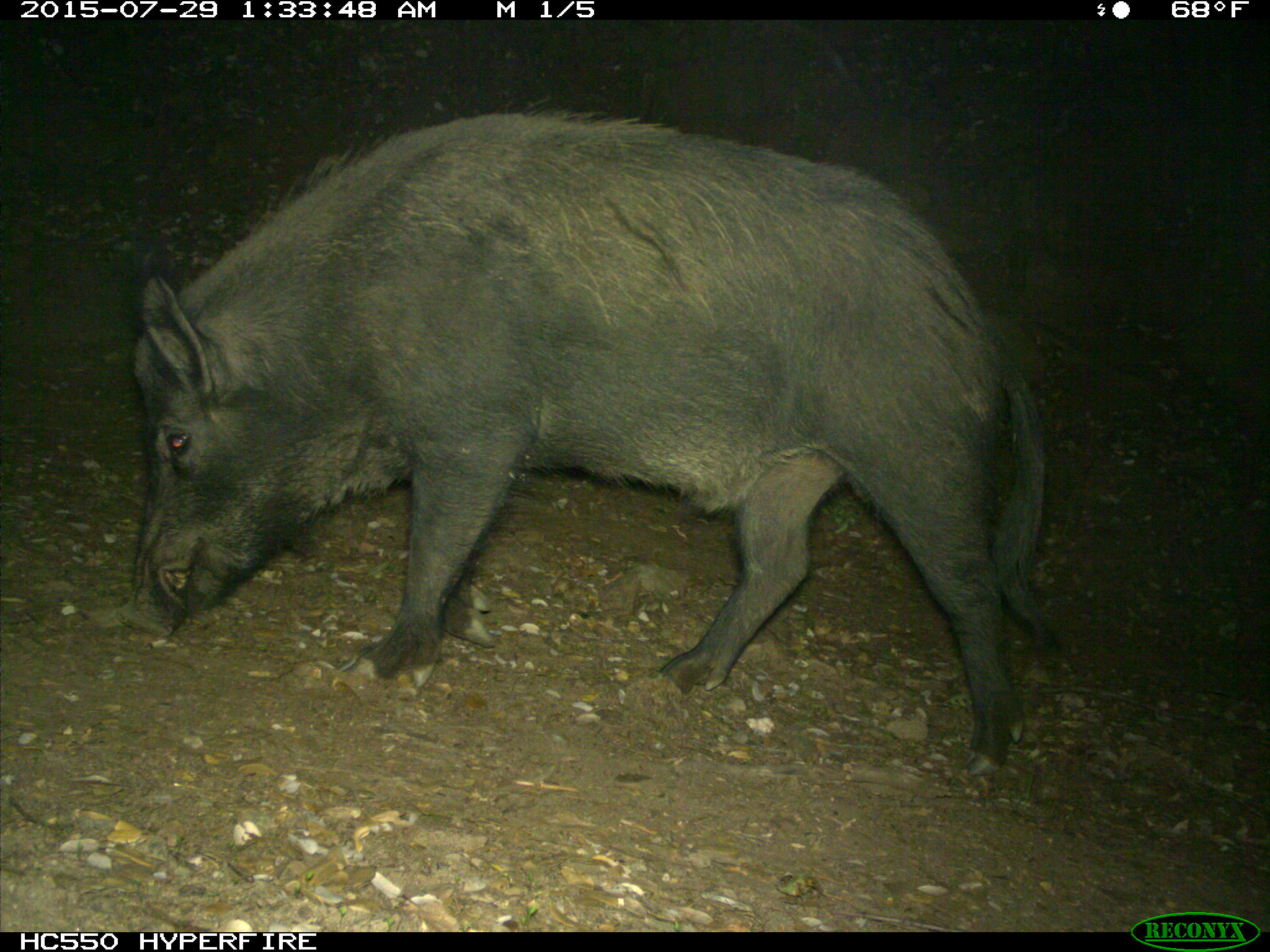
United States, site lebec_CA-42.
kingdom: Animalia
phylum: Chordata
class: Mammalia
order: Artiodactyla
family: Suidae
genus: Sus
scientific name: Sus scrofa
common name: wild boar